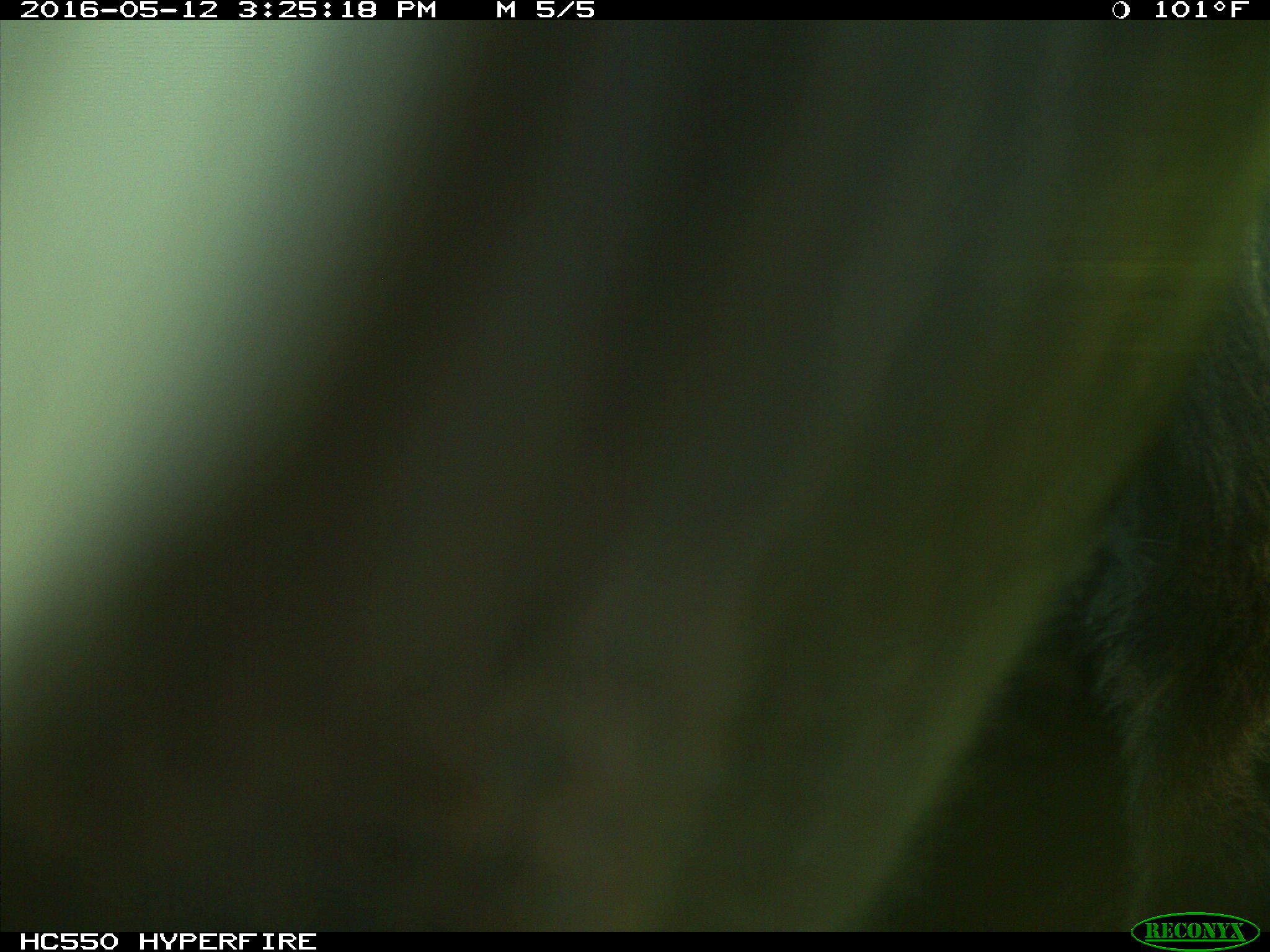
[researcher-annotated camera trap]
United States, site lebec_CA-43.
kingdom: Animalia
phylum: Chordata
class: Mammalia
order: Artiodactyla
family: Bovidae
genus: Bos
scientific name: Bos taurus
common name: domestic cow